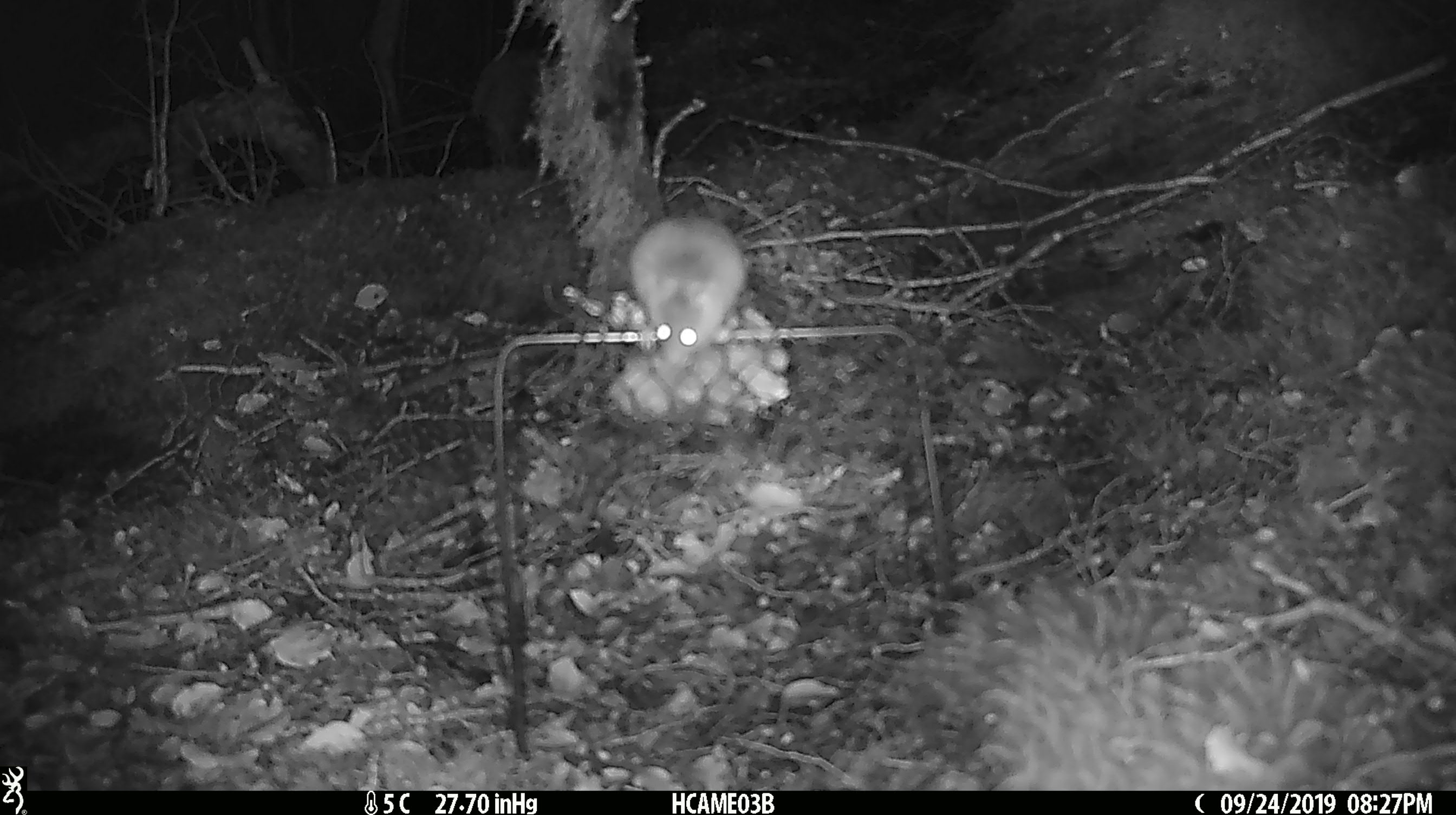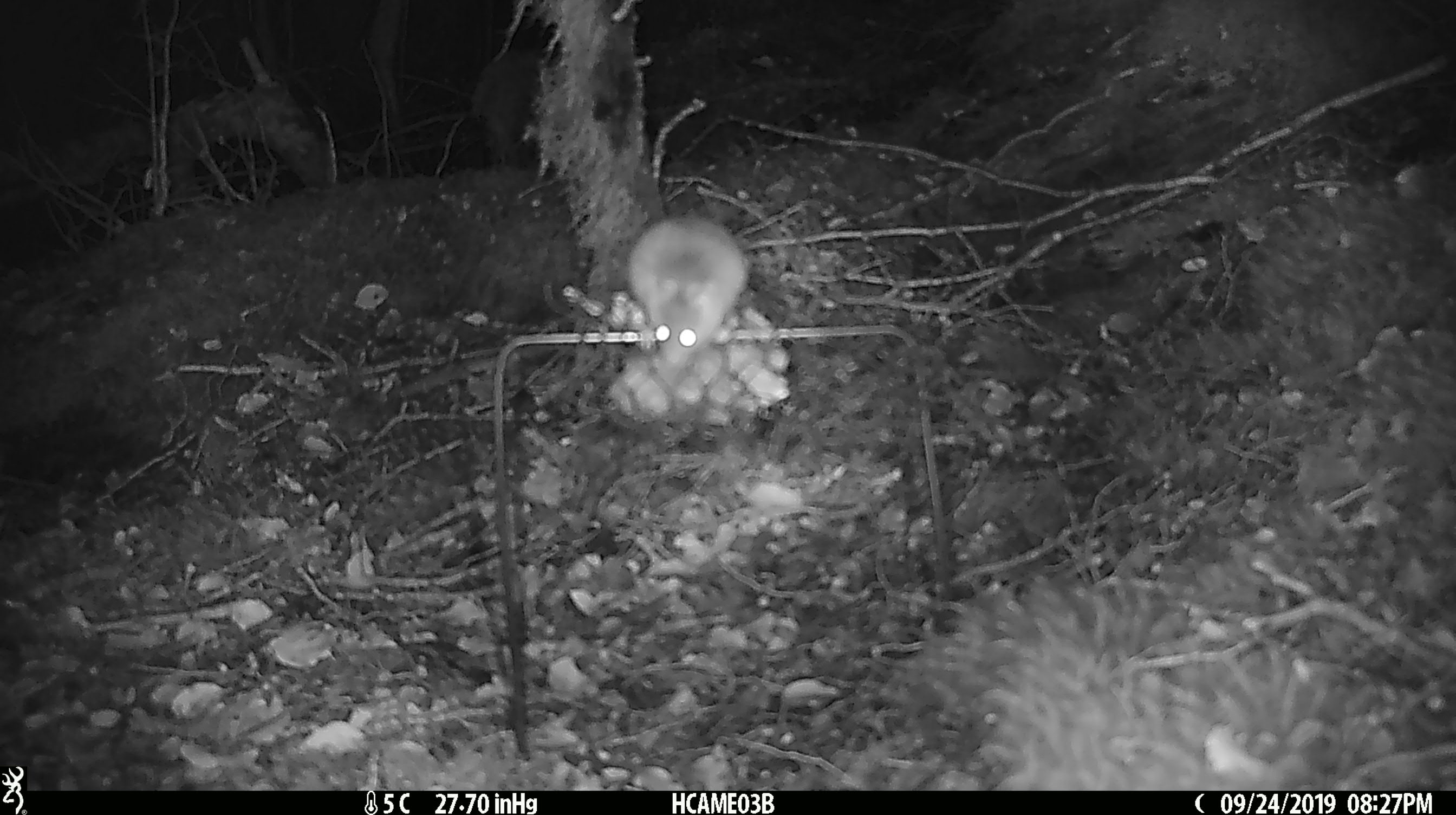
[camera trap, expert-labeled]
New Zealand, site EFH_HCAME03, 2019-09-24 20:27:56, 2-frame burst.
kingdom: Animalia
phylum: Chordata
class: Mammalia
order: Rodentia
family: Muridae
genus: Mus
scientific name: Mus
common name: mouse